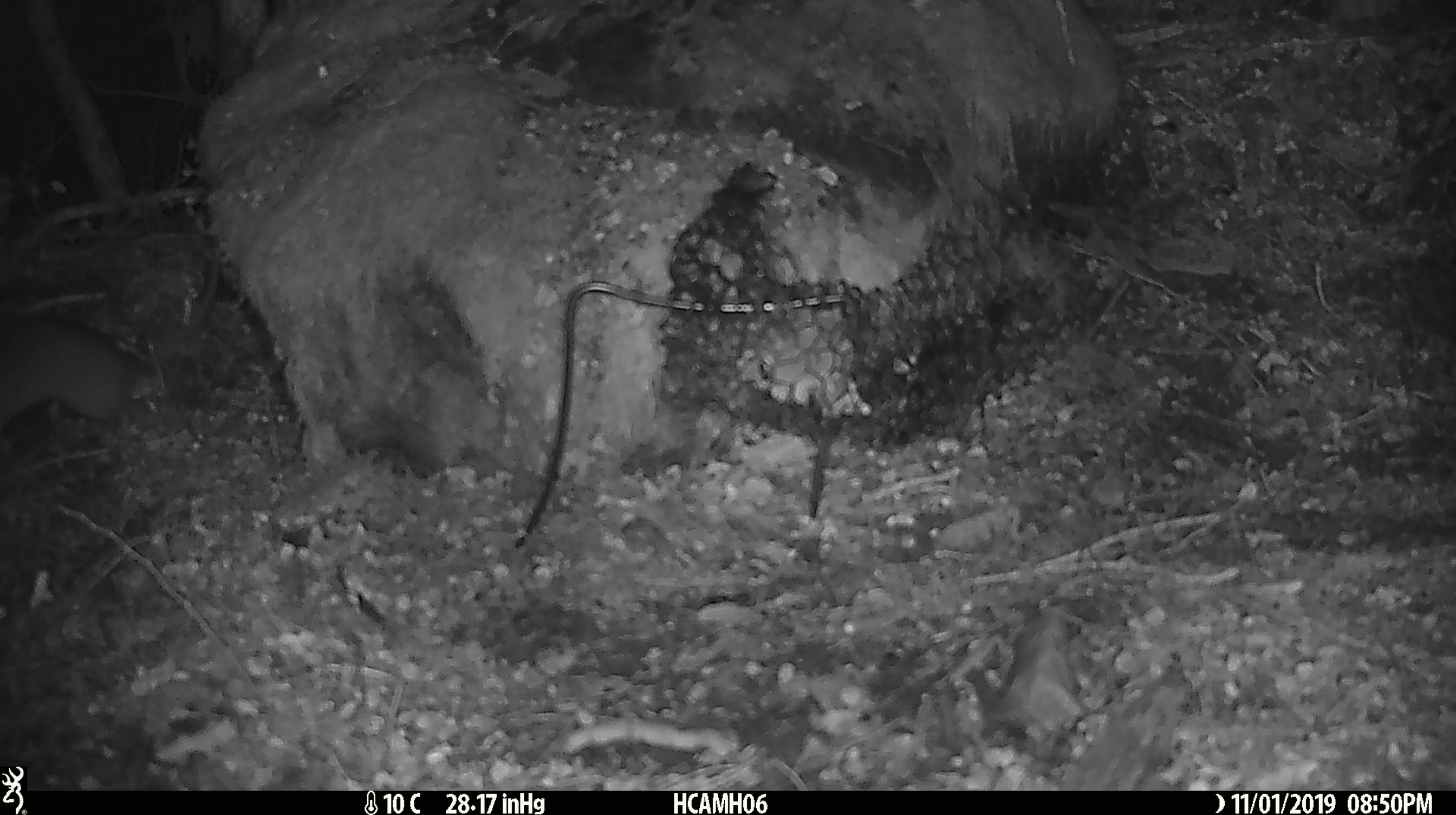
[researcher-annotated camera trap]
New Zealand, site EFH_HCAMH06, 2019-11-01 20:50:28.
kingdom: Animalia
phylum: Chordata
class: Mammalia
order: Rodentia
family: Muridae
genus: Rattus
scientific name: Rattus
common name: rat